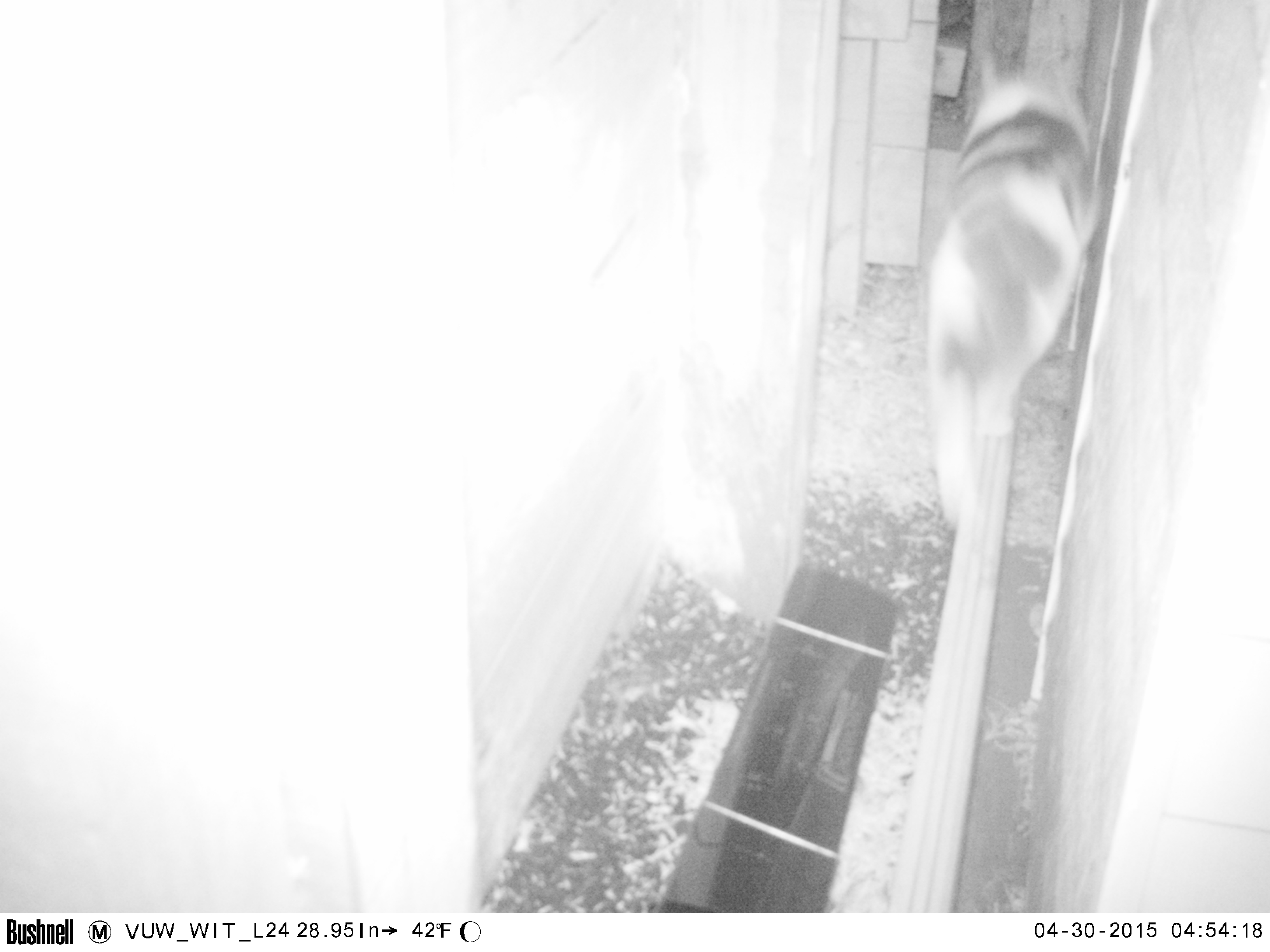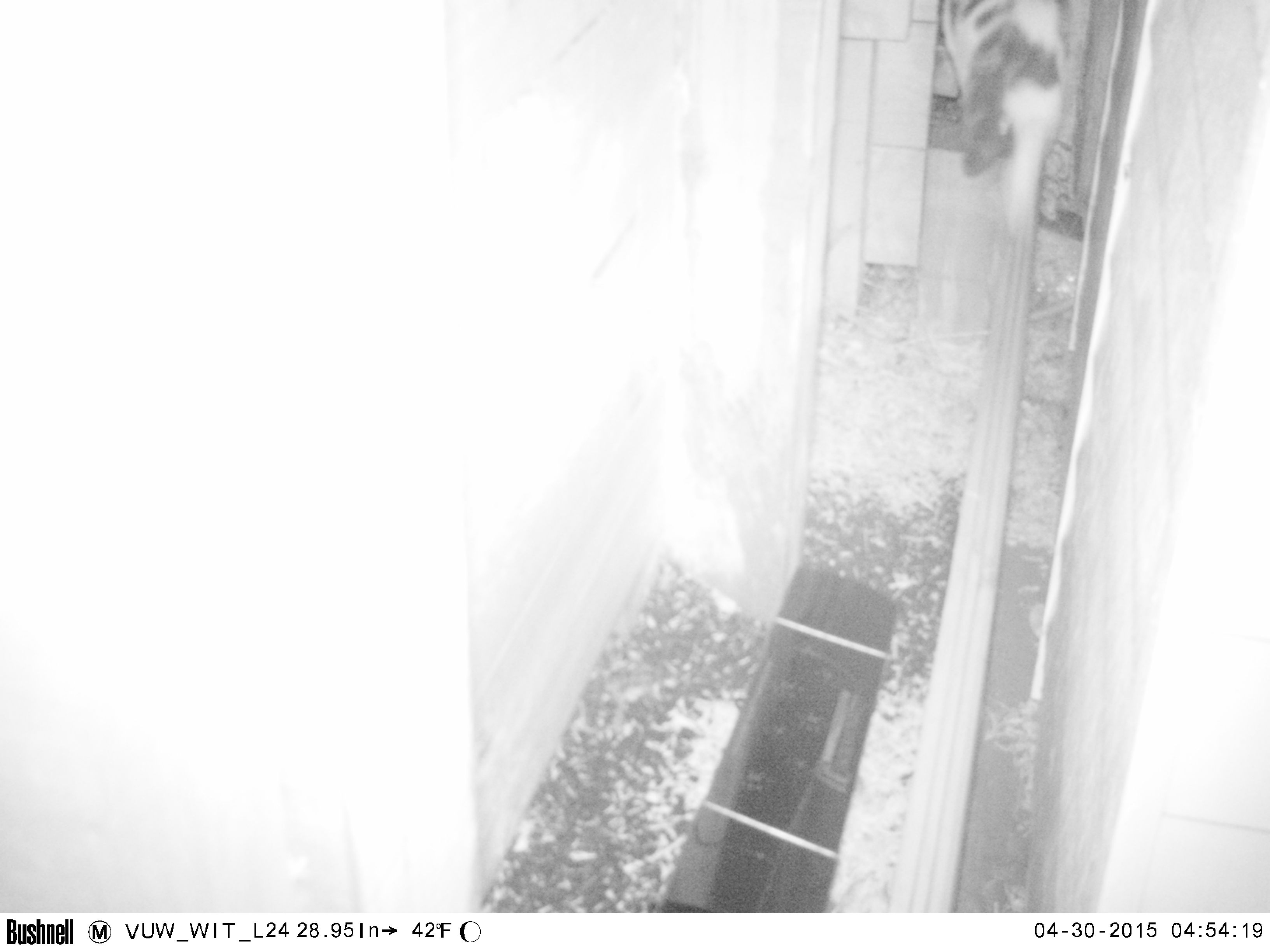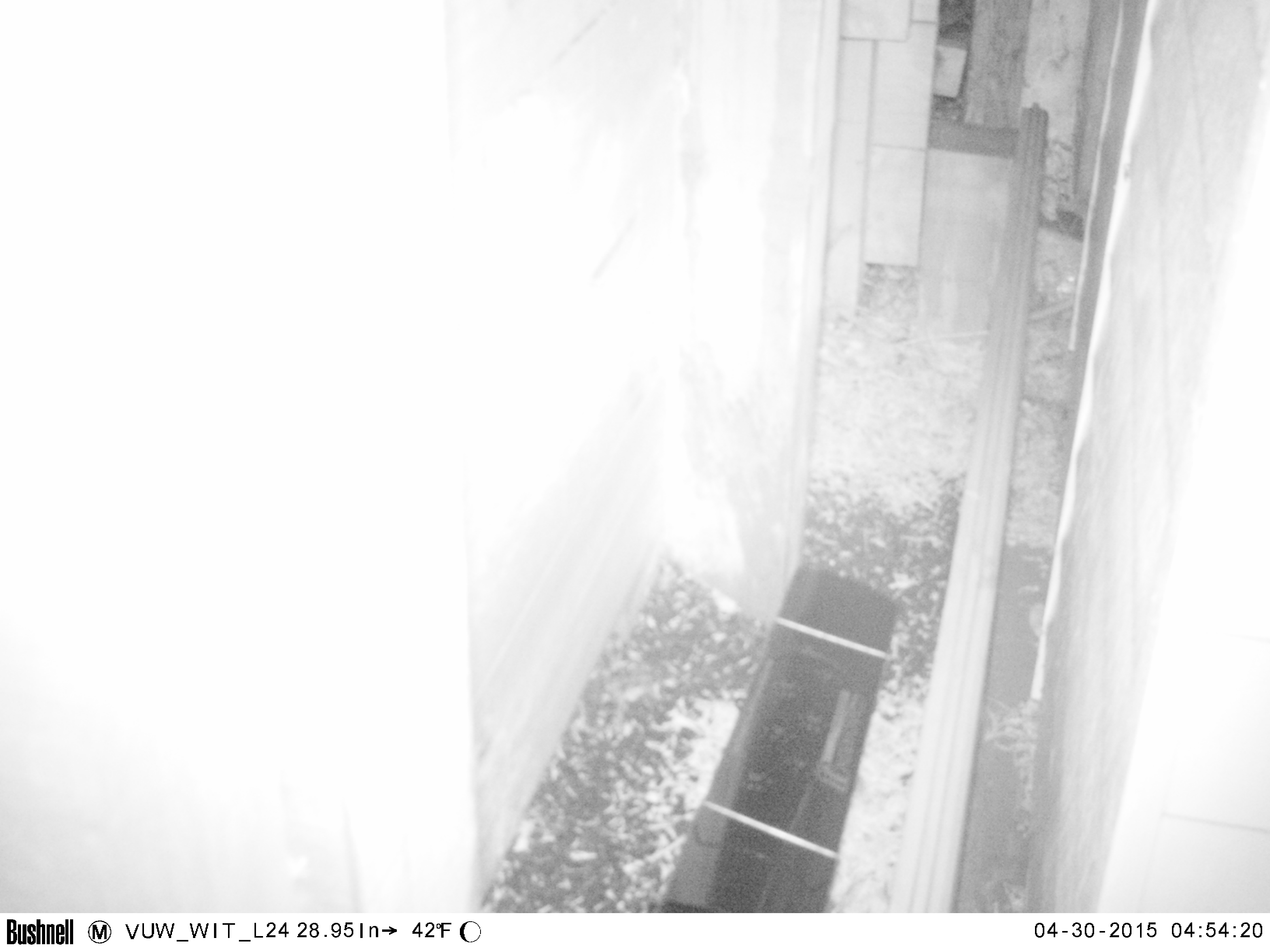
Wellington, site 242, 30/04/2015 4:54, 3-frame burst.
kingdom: Animalia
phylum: Chordata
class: Mammalia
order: Carnivora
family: Felidae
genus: Felis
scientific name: Felis catus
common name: cat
Cat (Felis catus).